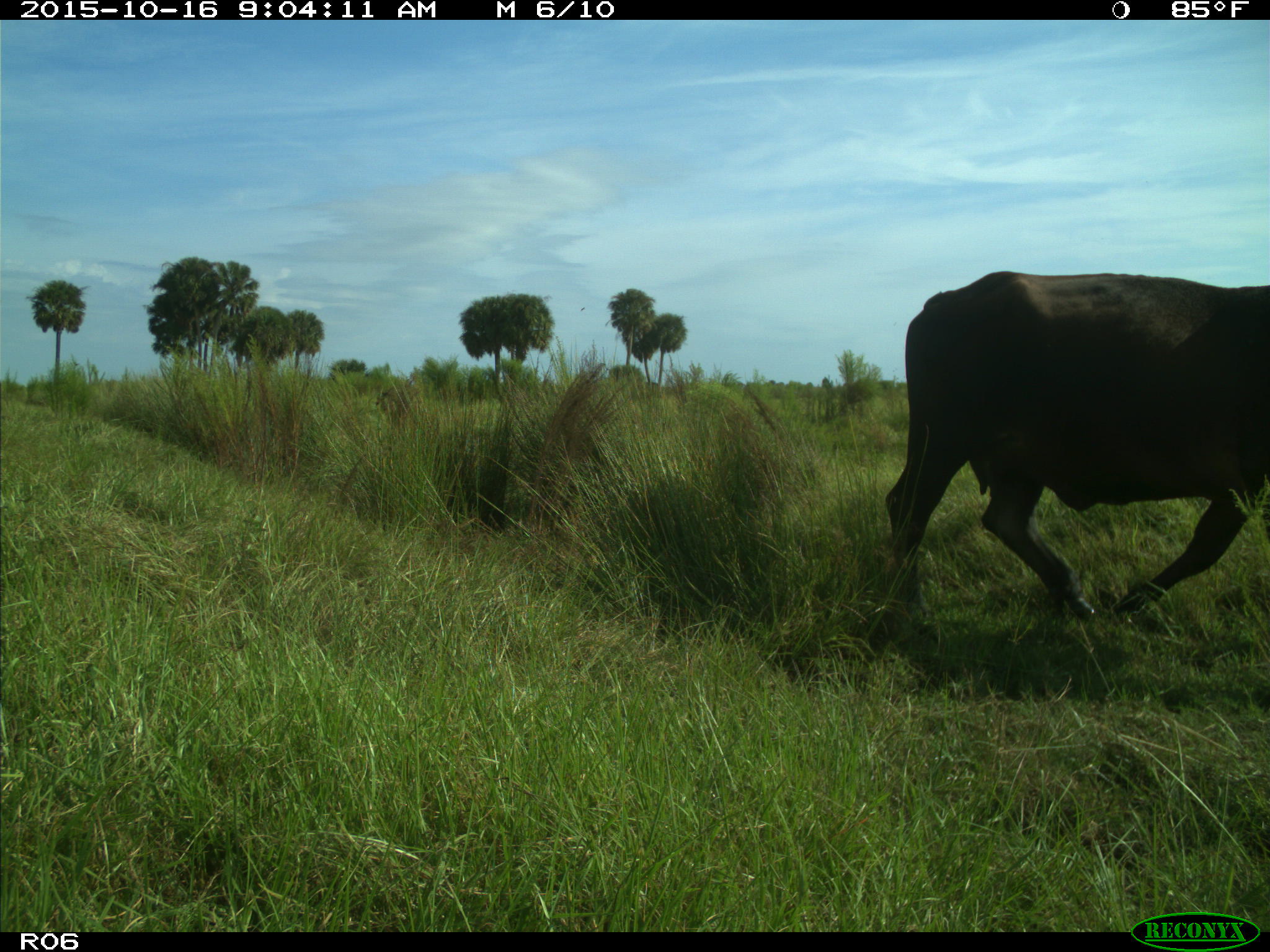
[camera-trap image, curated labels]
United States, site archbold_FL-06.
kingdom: Animalia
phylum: Chordata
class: Mammalia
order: Artiodactyla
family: Bovidae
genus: Bos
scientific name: Bos taurus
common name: domestic cow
Bos taurus (domestic cow).